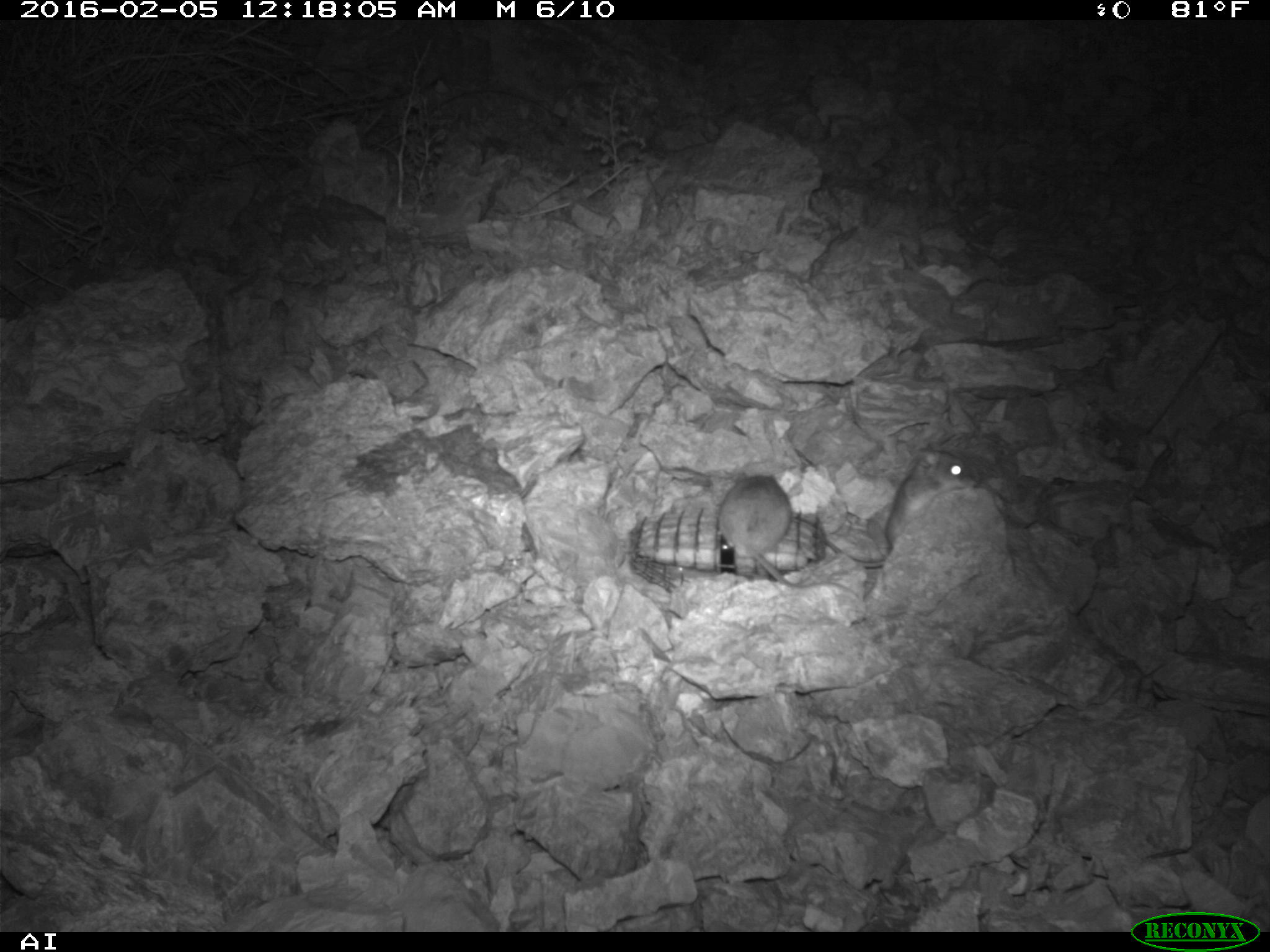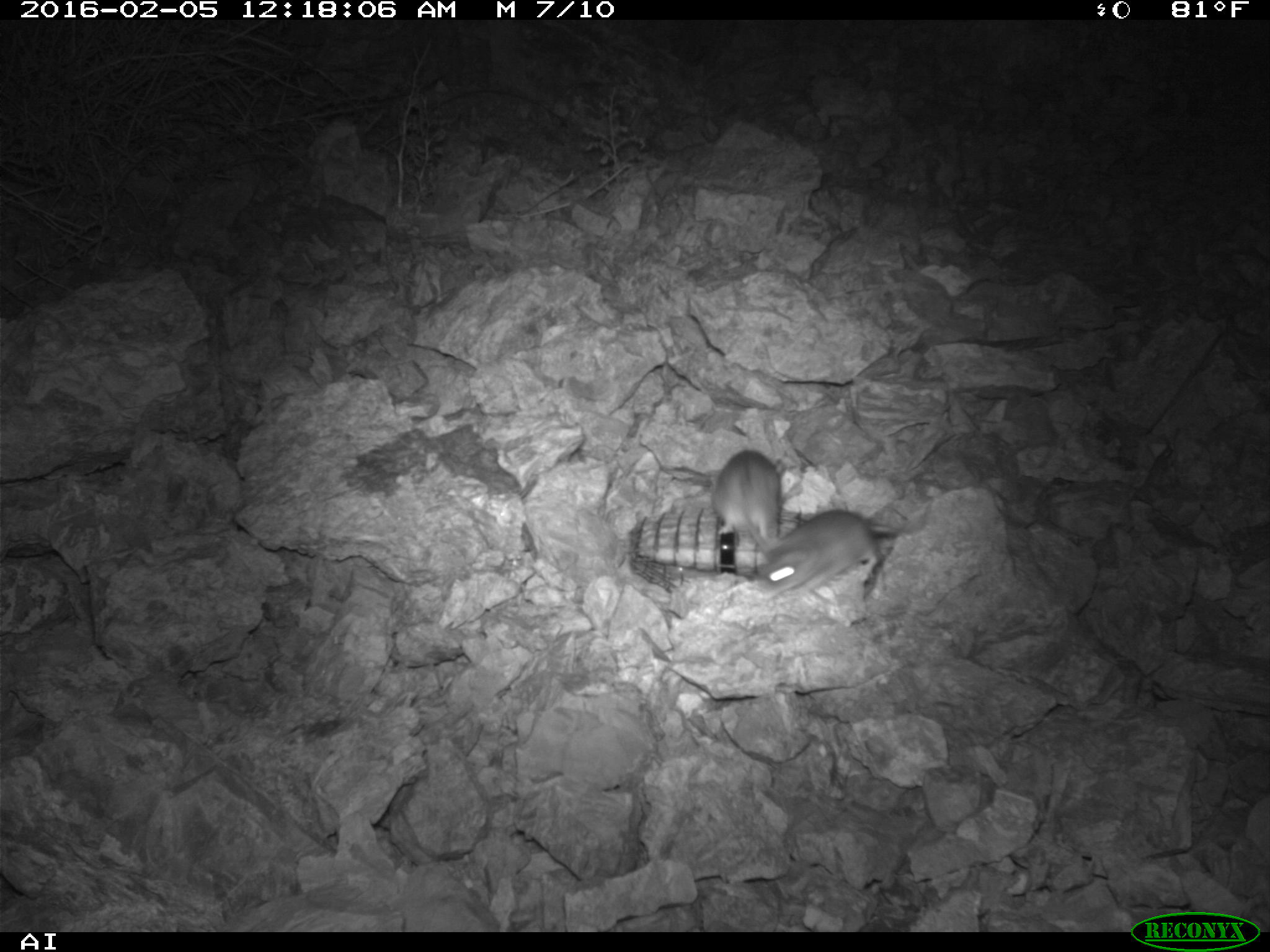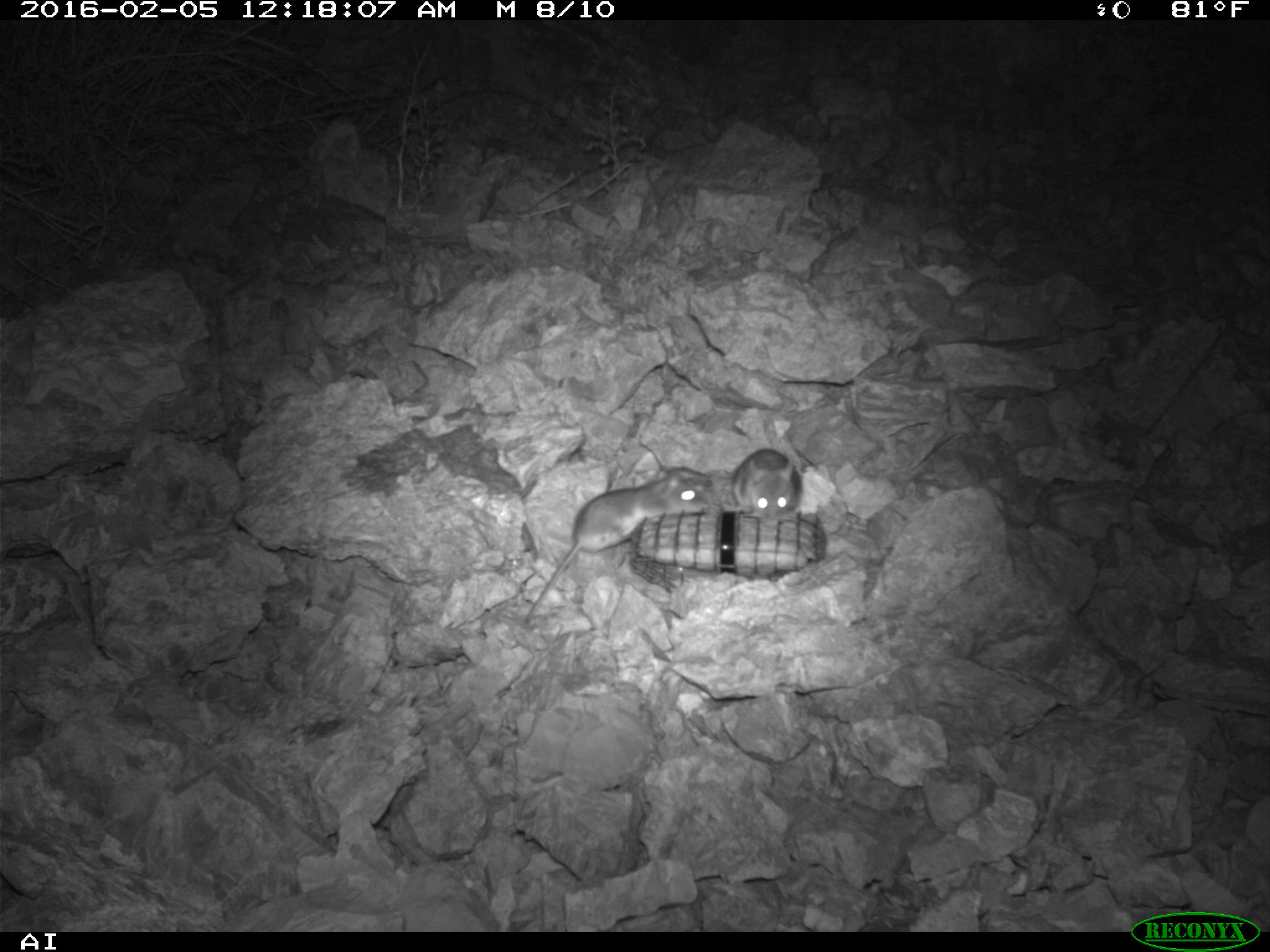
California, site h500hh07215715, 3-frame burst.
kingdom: Animalia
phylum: Chordata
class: Mammalia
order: Rodentia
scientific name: Rodentia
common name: rodent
Rodent (Rodentia).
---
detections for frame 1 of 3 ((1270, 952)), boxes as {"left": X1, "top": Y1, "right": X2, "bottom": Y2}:
rodent: {"left": 825, "top": 443, "right": 978, "bottom": 567}; {"left": 716, "top": 469, "right": 849, "bottom": 591}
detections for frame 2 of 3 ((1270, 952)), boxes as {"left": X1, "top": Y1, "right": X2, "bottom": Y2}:
rodent: {"left": 755, "top": 509, "right": 900, "bottom": 601}; {"left": 705, "top": 449, "right": 786, "bottom": 551}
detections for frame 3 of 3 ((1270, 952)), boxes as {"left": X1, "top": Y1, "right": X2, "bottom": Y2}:
rodent: {"left": 525, "top": 469, "right": 709, "bottom": 617}; {"left": 721, "top": 448, "right": 804, "bottom": 519}